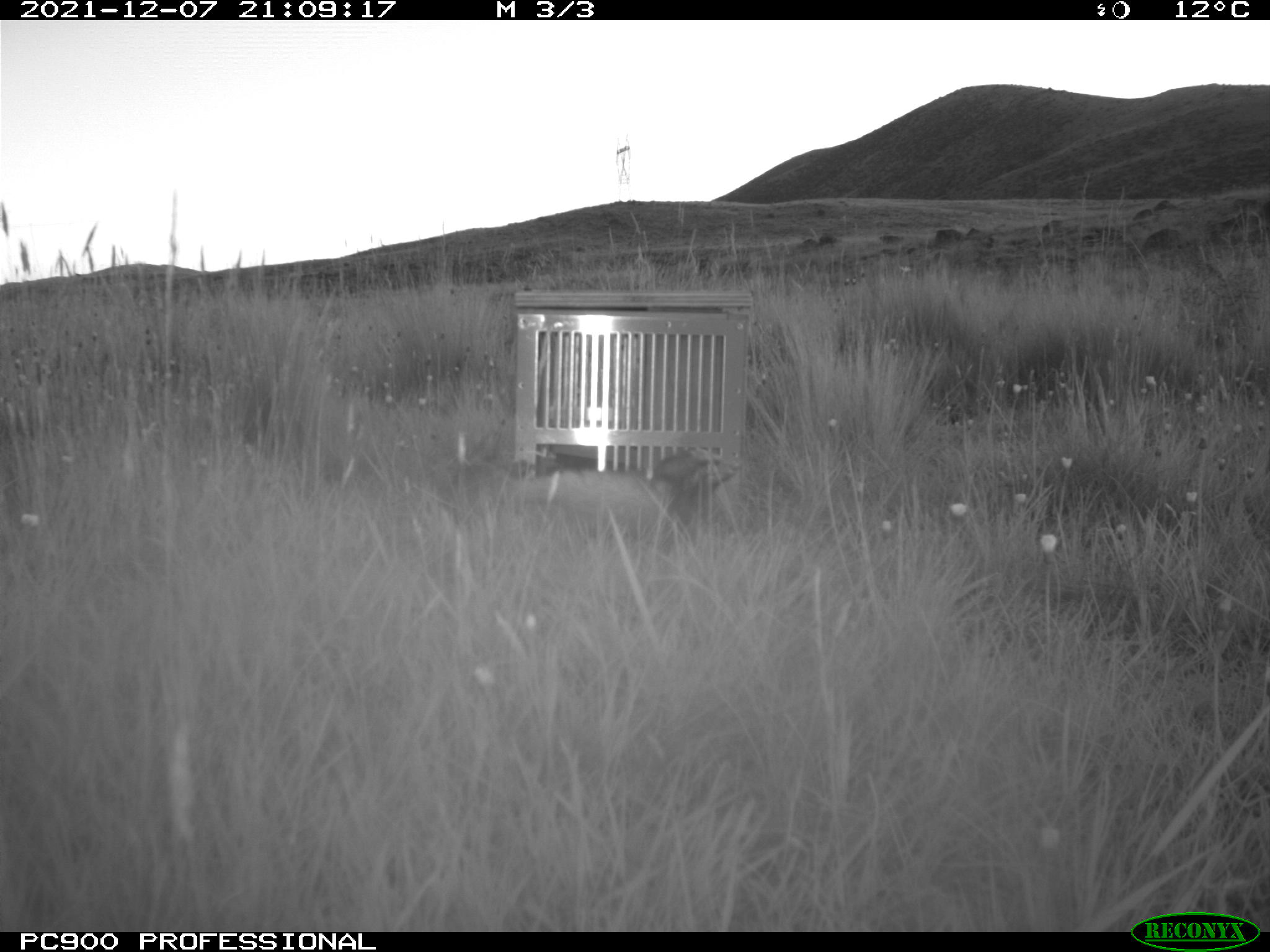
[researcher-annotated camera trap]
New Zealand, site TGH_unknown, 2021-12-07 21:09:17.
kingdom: Animalia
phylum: Chordata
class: Mammalia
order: Carnivora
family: Mustelidae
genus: Mustela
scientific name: Mustela furo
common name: ferret